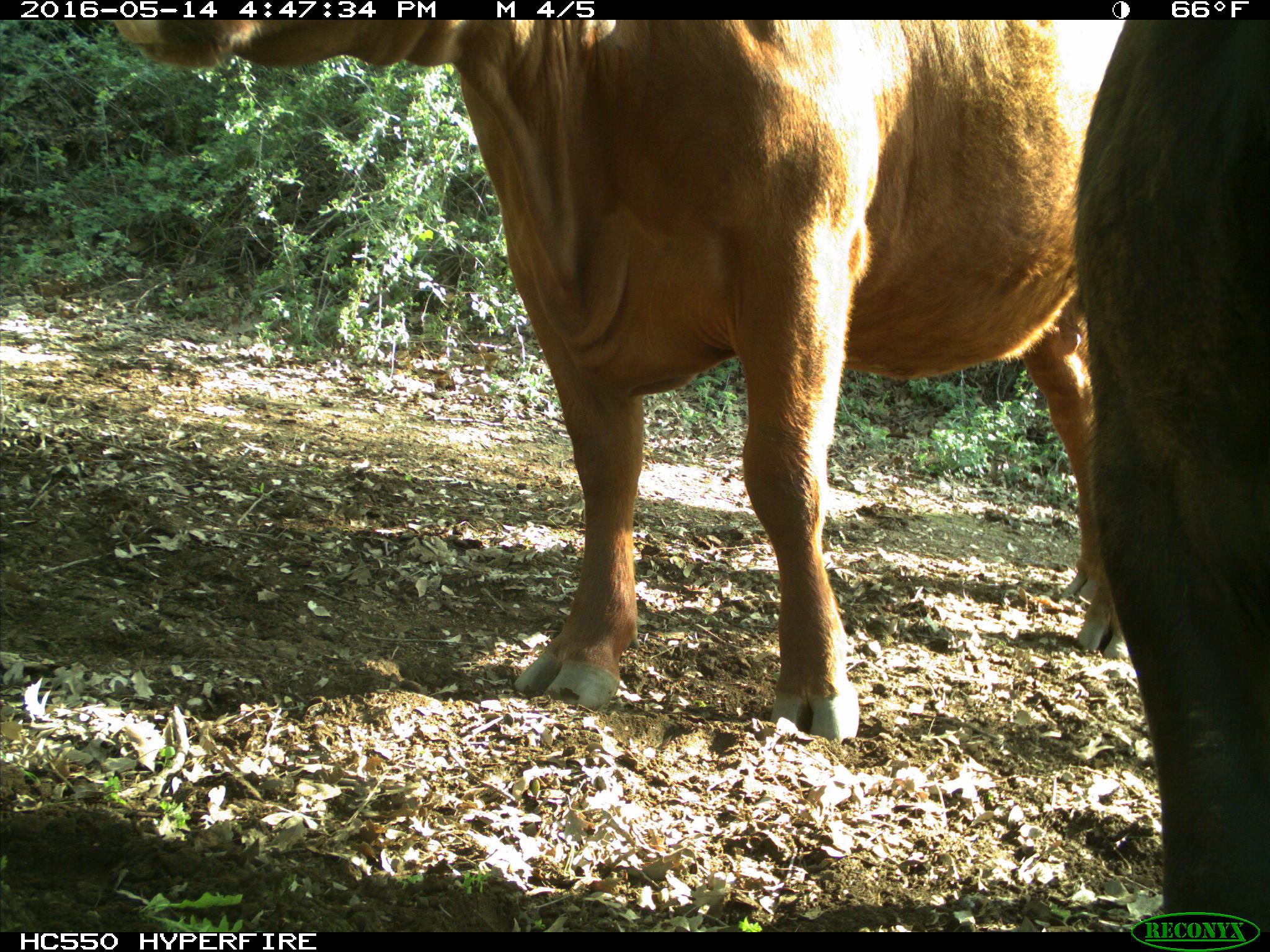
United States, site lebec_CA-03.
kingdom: Animalia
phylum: Chordata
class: Mammalia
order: Artiodactyla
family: Bovidae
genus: Bos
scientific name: Bos taurus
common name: domestic cow